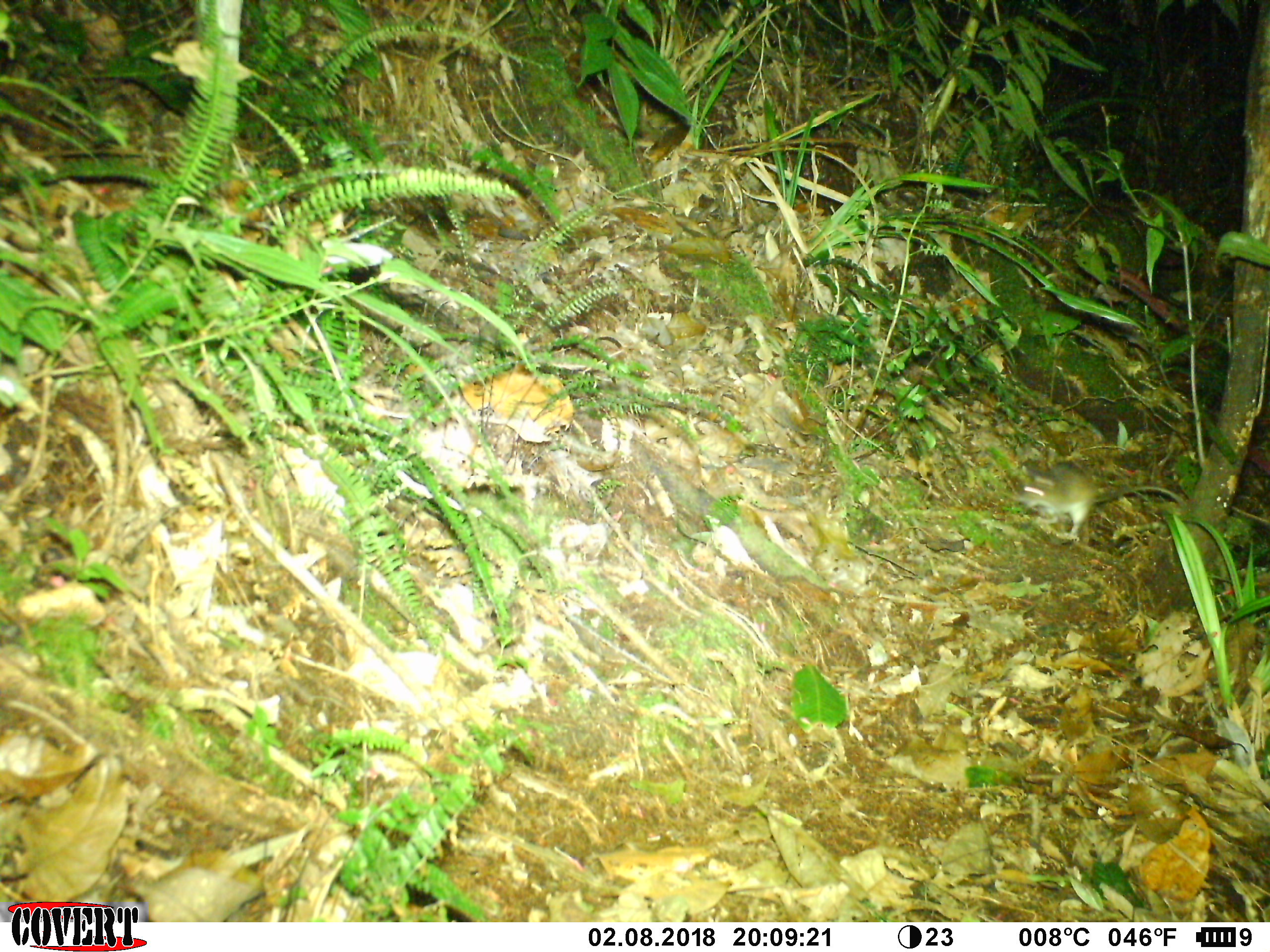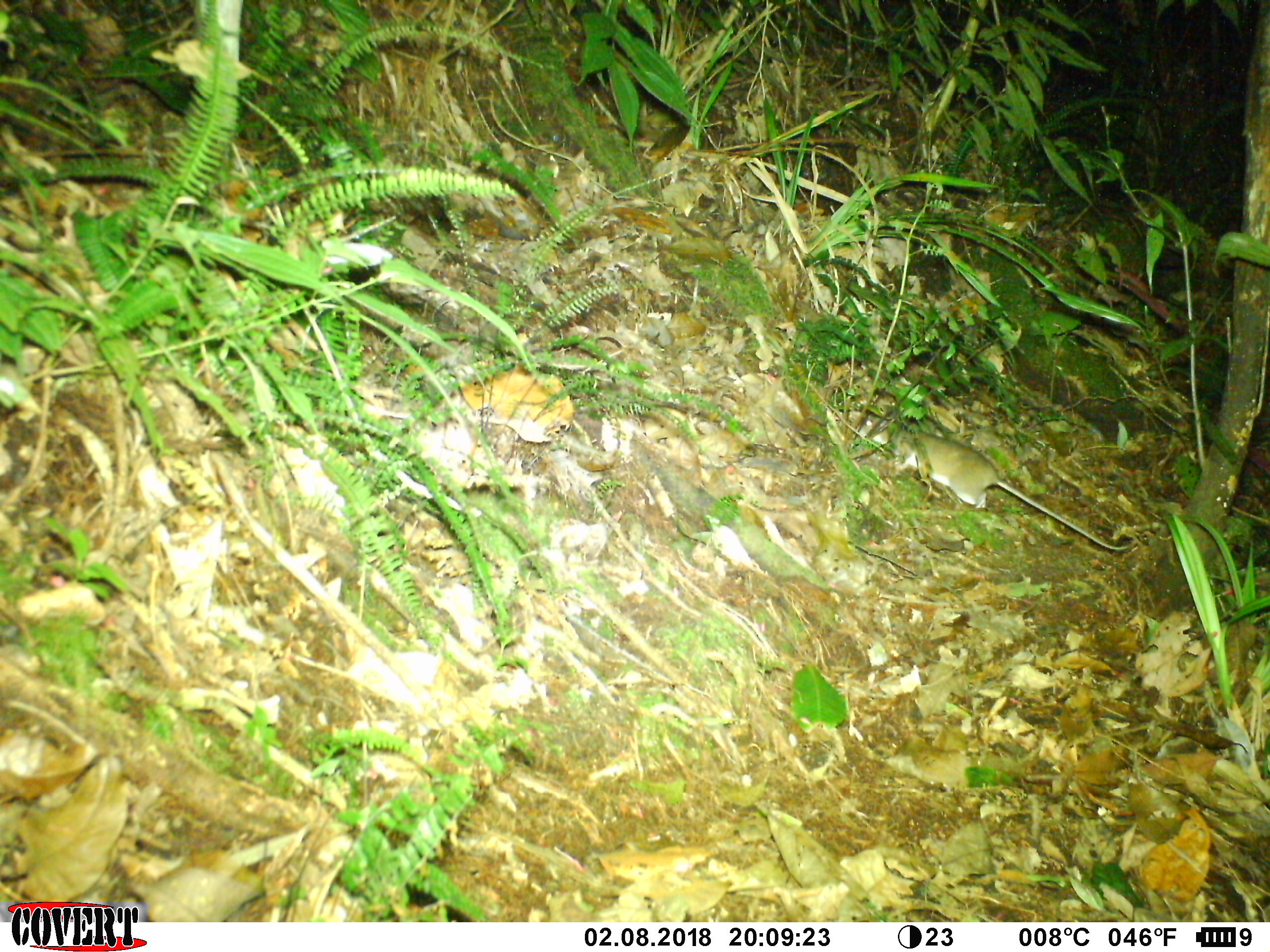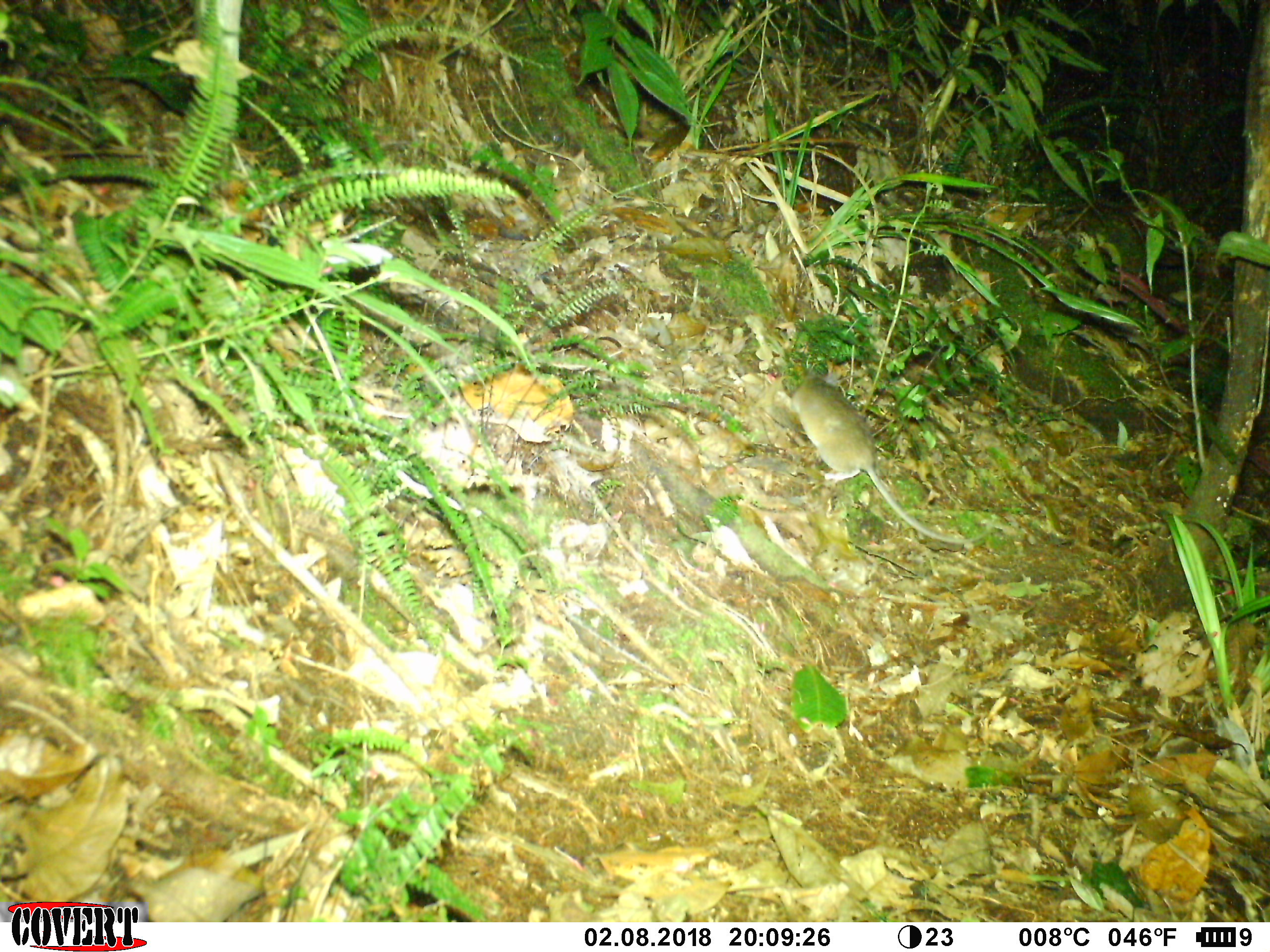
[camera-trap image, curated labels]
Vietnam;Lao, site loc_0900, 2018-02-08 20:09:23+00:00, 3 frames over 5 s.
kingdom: Animalia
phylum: Chordata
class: Mammalia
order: Rodentia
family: Muridae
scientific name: Muridae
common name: old-world mice and rats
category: unidentified murid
Unidentified murid (old-world mice and rats) (Muridae). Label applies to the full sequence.